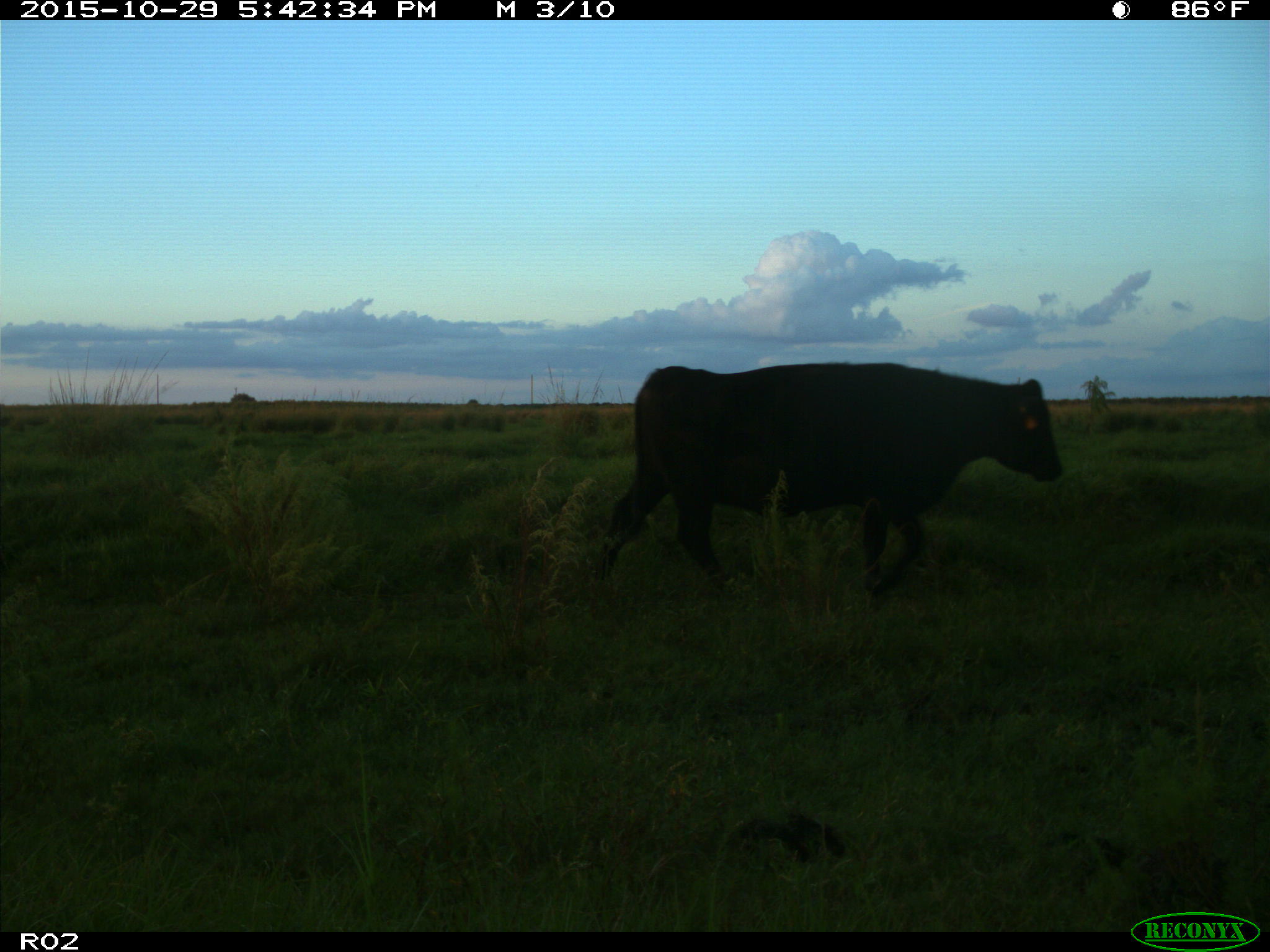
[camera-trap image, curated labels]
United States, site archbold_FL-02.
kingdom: Animalia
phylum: Chordata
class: Mammalia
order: Artiodactyla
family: Bovidae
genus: Bos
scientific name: Bos taurus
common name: domestic cow